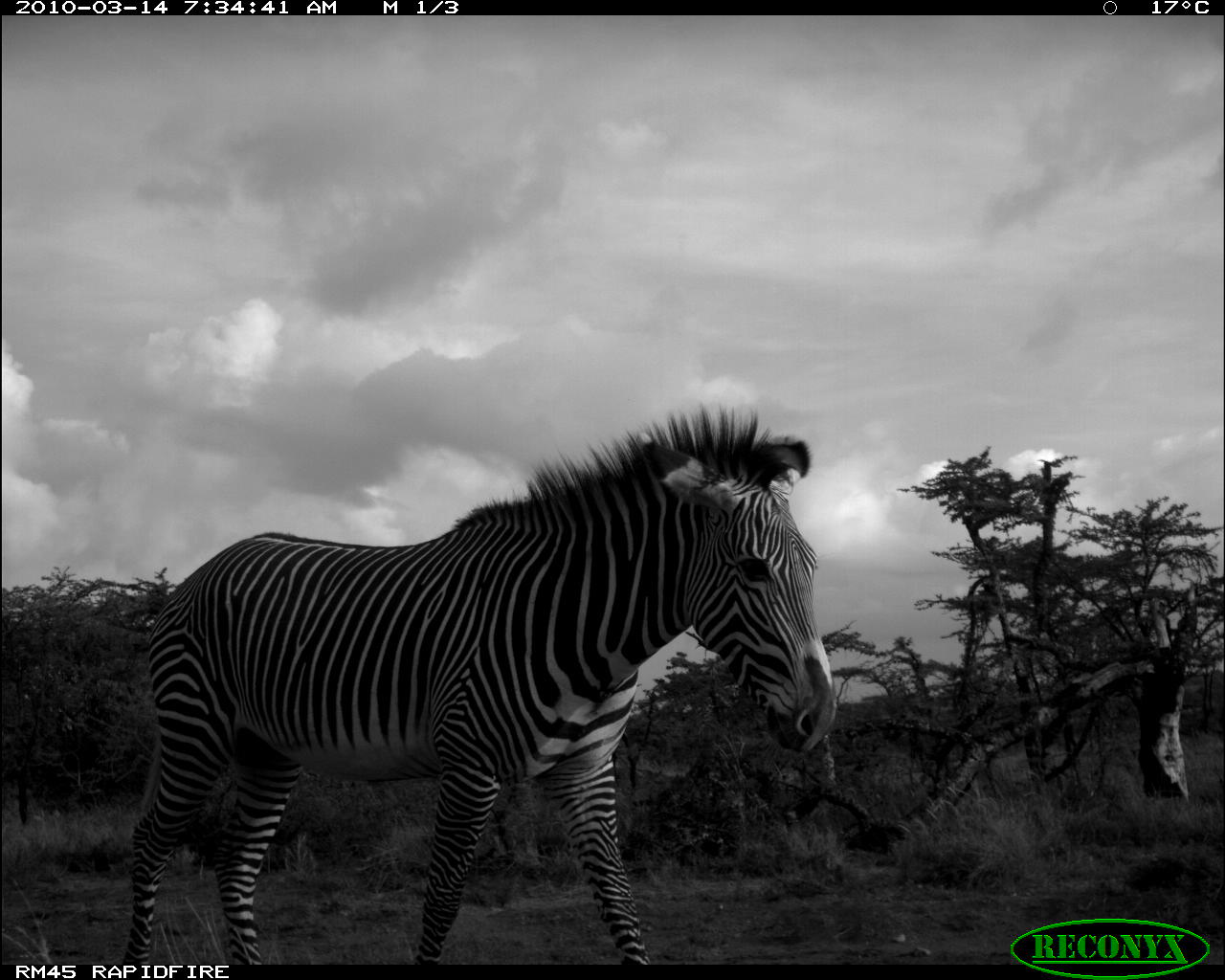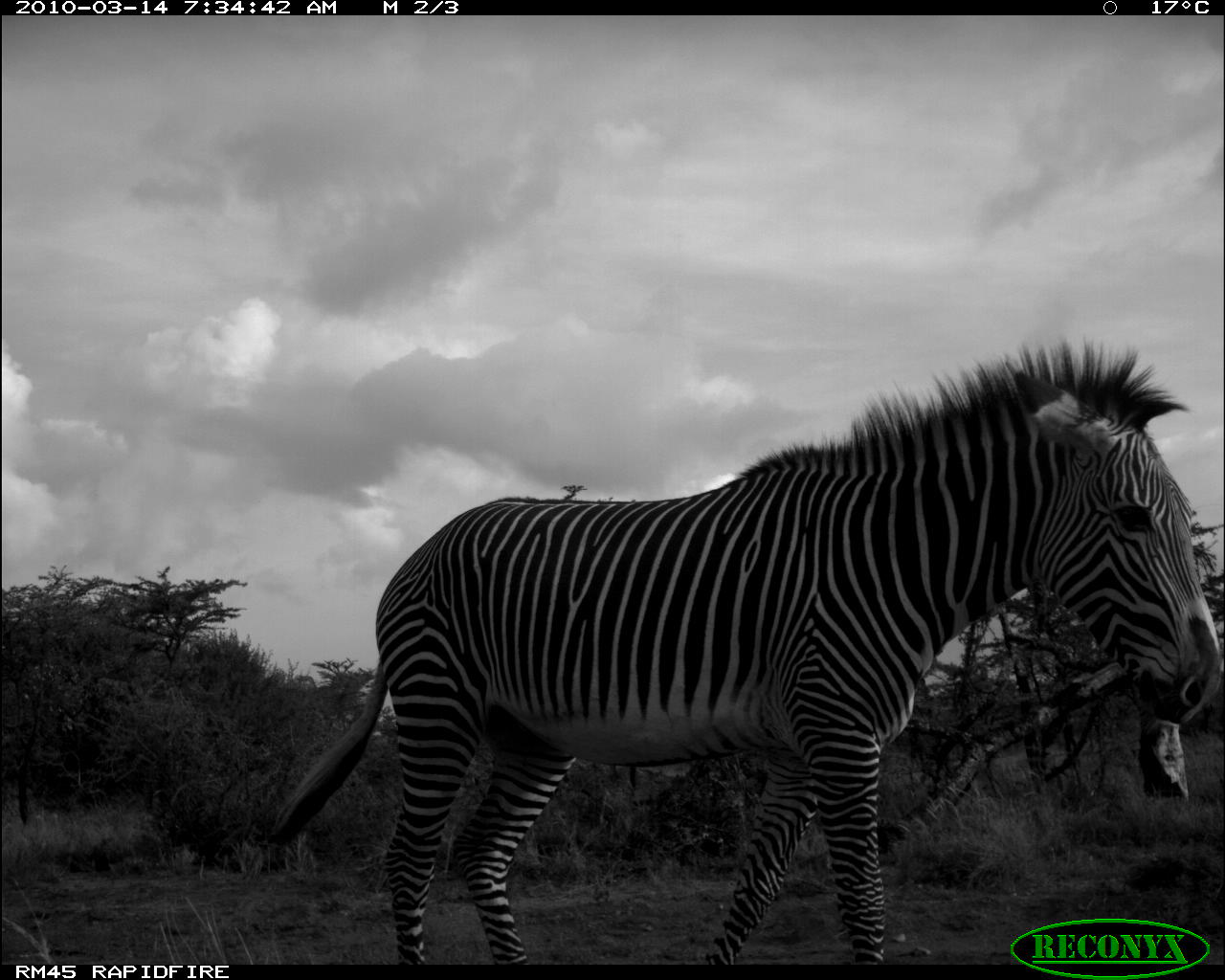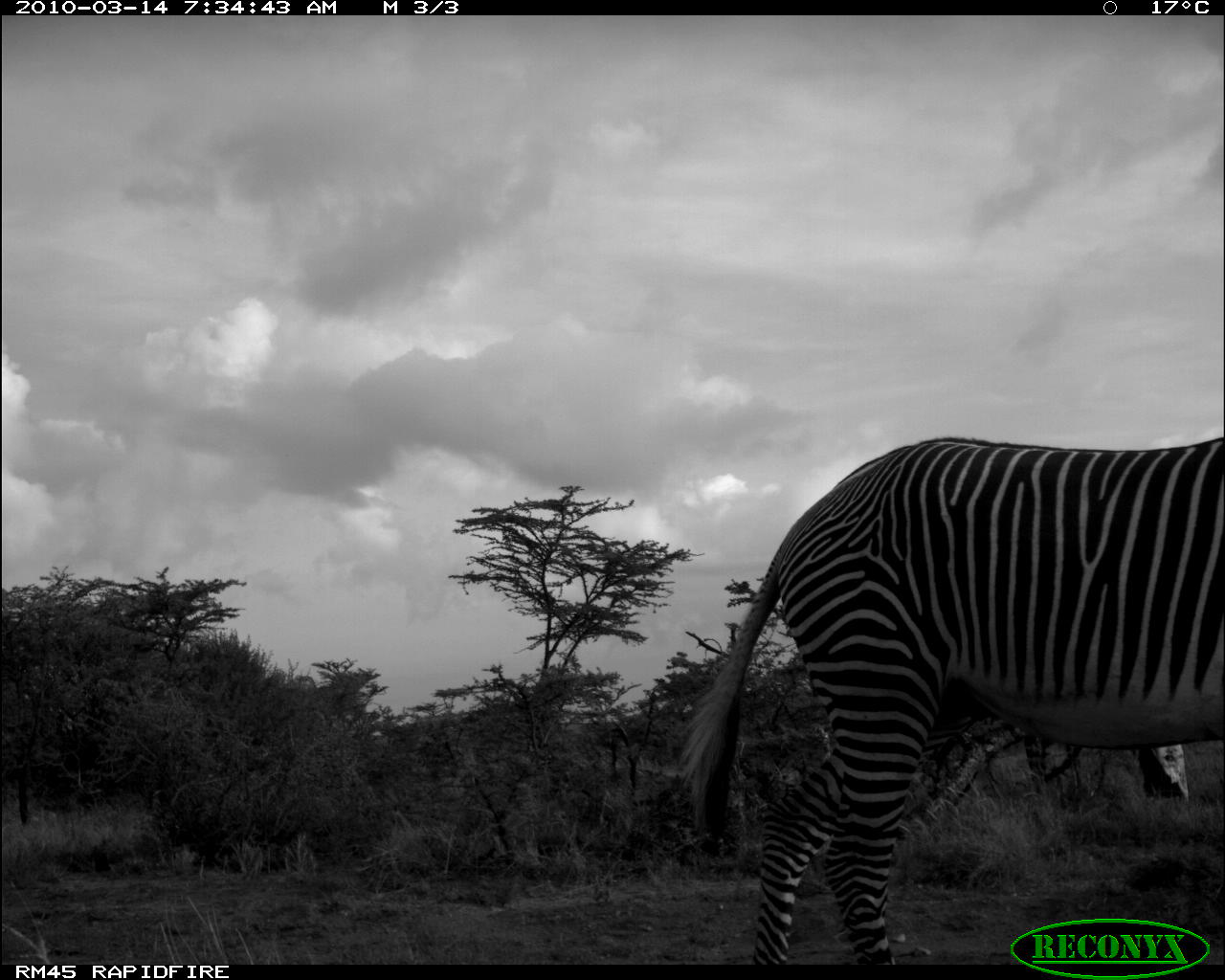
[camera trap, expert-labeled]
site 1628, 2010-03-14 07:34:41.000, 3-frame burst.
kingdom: Animalia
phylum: Chordata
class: Mammalia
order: Perissodactyla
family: Equidae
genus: Equus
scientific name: Equus grevyi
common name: grévy's zebra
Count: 1.